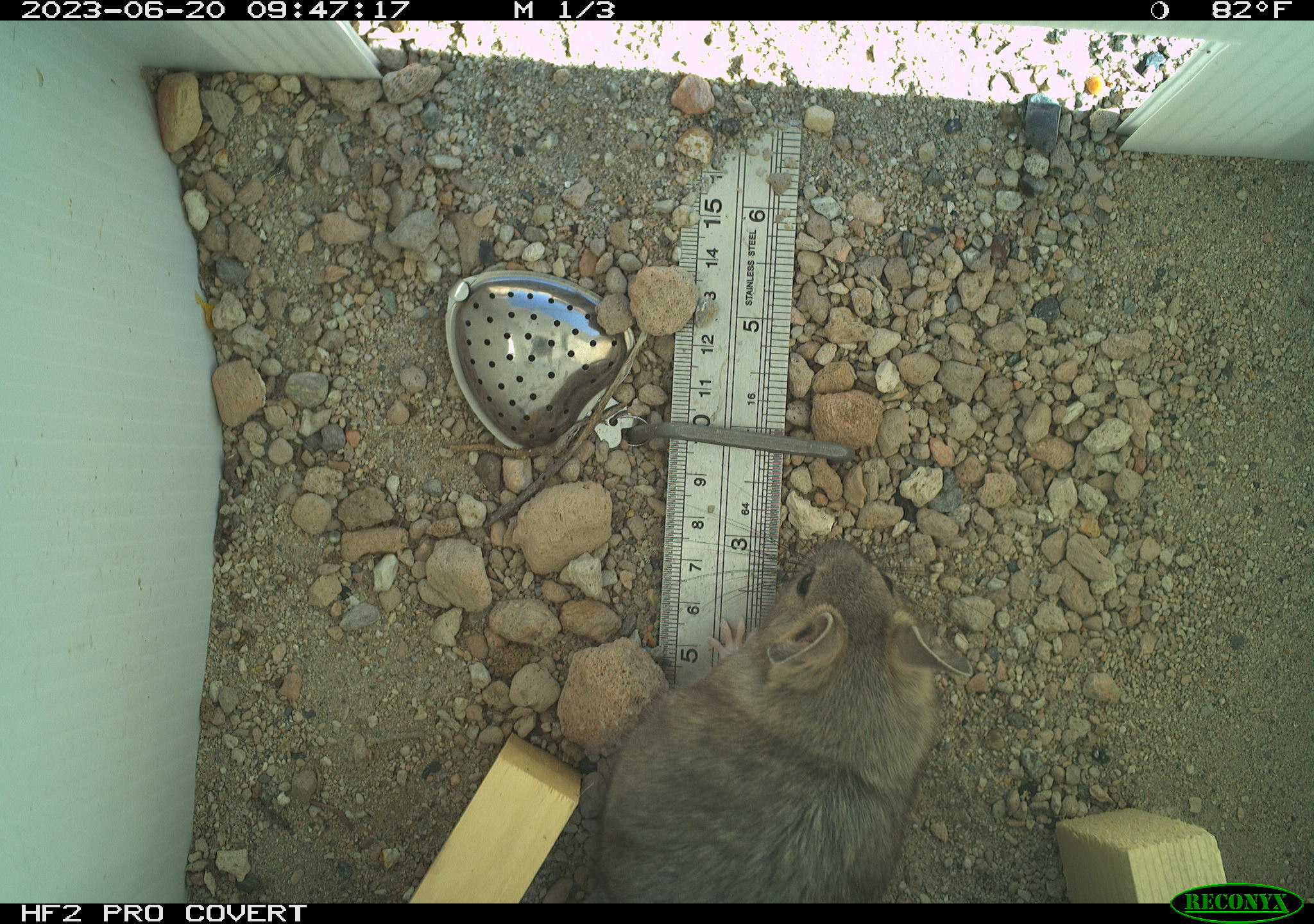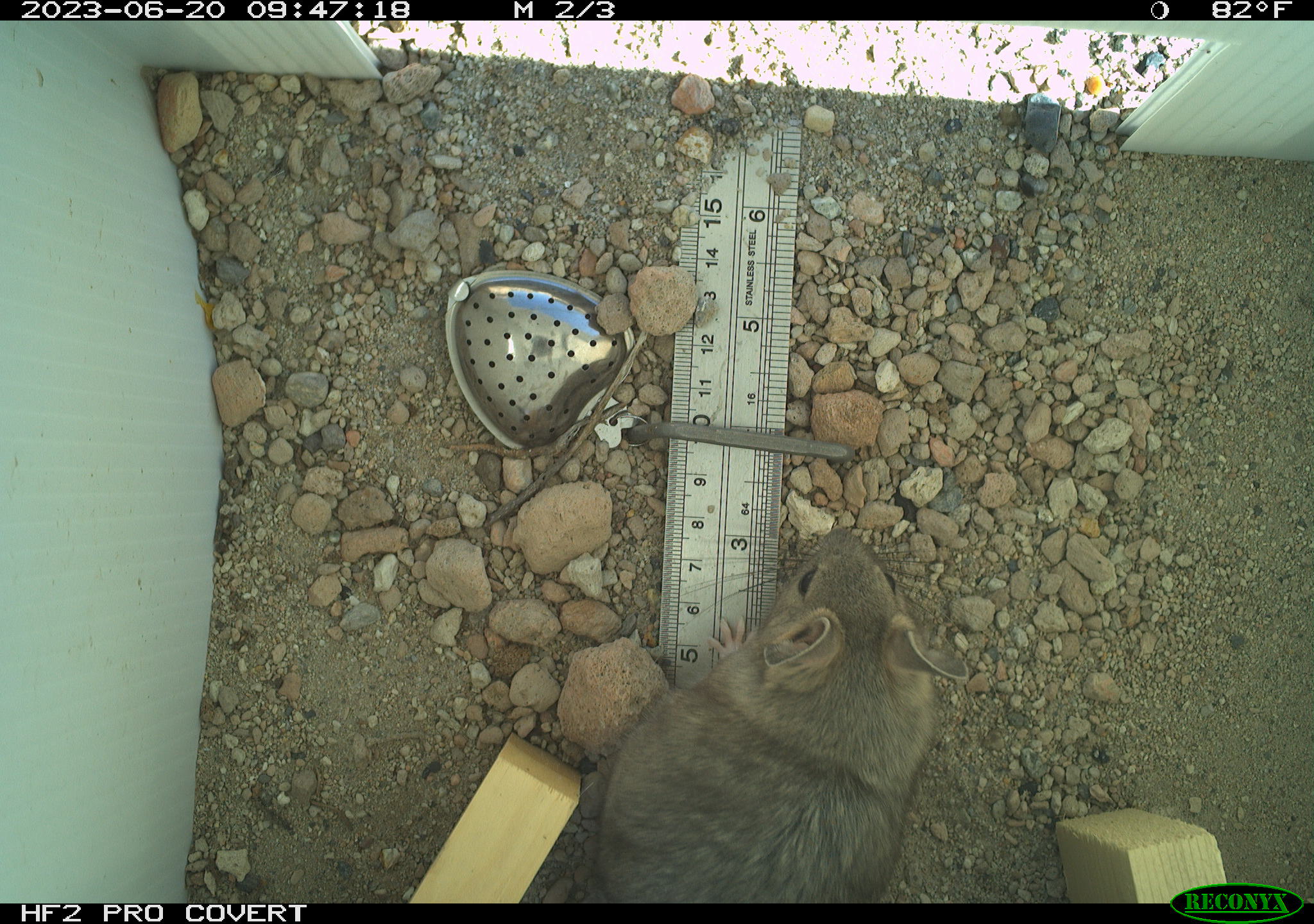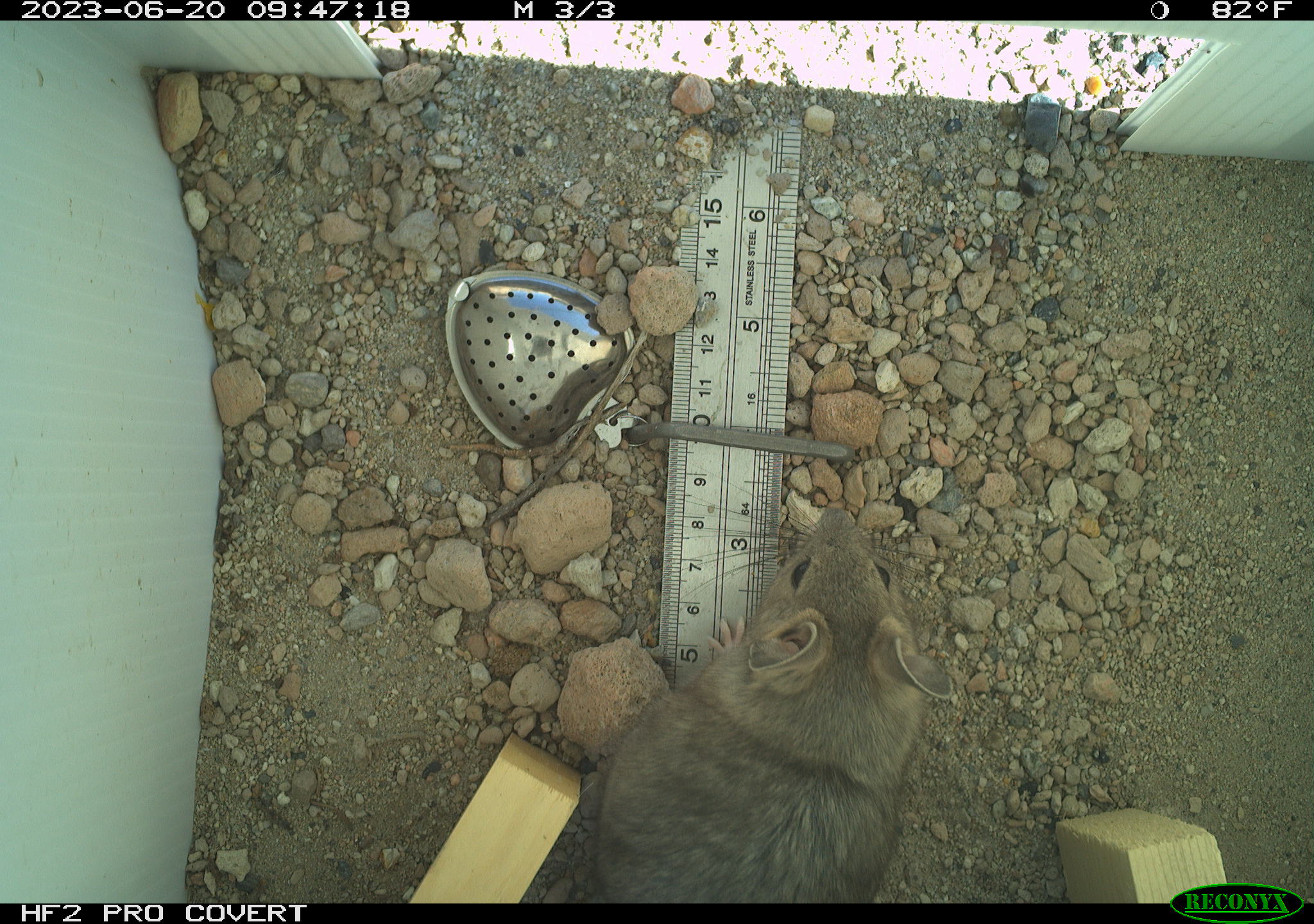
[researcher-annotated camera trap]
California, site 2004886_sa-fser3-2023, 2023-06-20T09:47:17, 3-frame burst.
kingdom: Animalia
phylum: Chordata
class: Mammalia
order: Rodentia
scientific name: Rodentia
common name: mouse species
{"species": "mouse species (Rodentia)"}